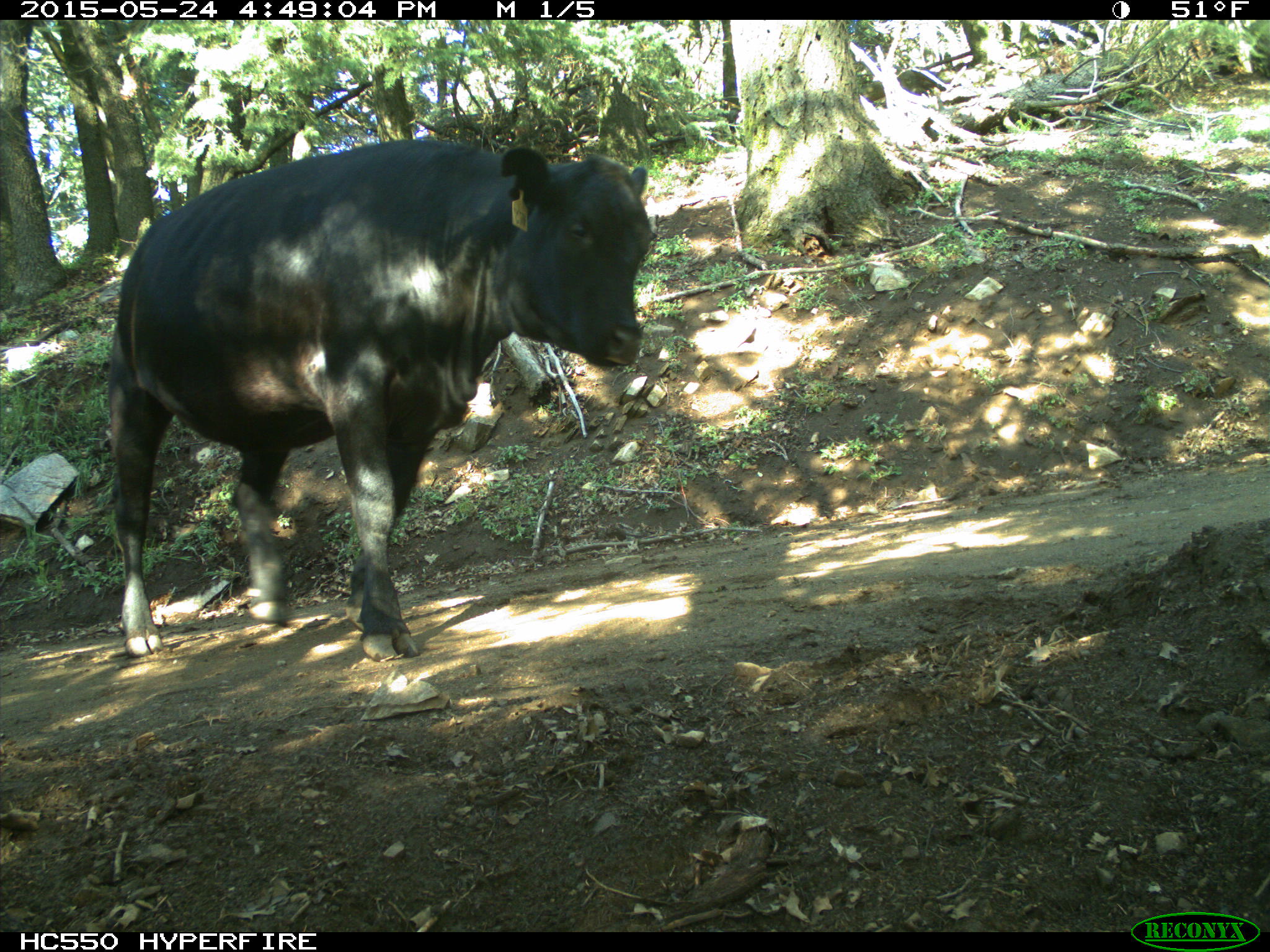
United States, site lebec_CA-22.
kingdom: Animalia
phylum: Chordata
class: Mammalia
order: Artiodactyla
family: Bovidae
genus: Bos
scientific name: Bos taurus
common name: domestic cow